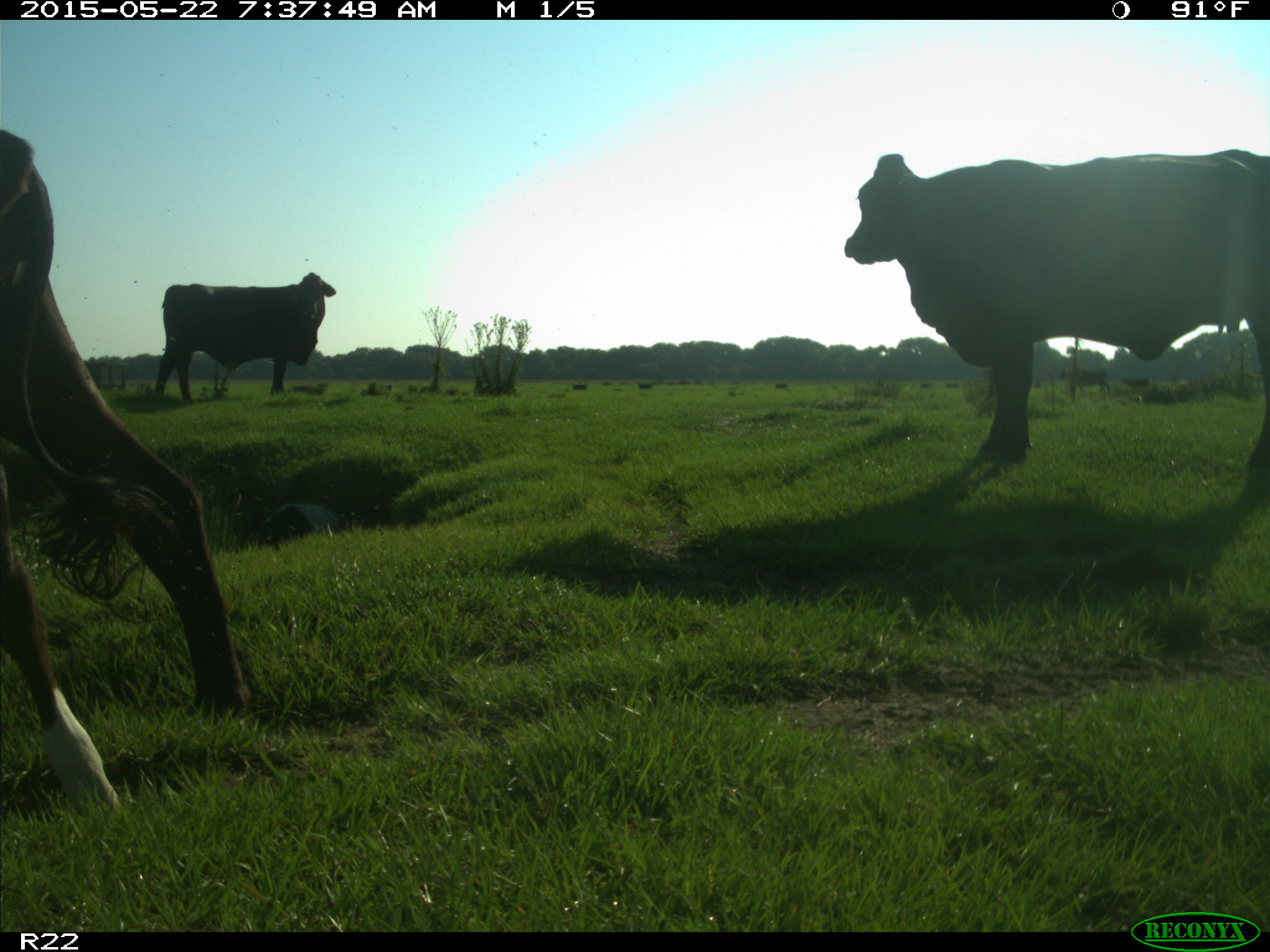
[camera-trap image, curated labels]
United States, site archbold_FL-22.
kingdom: Animalia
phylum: Chordata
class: Mammalia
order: Artiodactyla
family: Bovidae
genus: Bos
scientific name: Bos taurus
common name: domestic cow